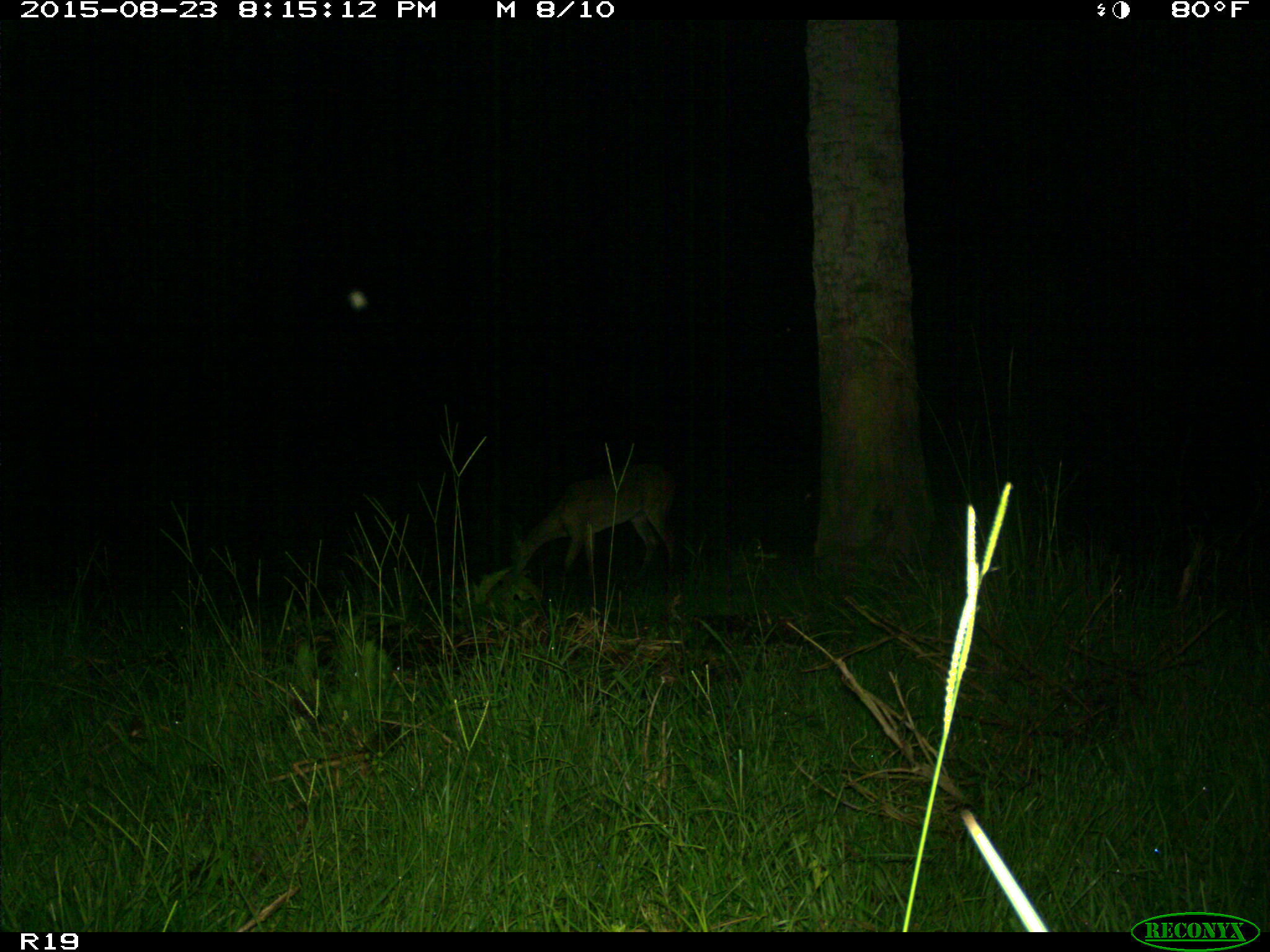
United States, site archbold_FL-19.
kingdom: Animalia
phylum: Chordata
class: Mammalia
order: Artiodactyla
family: Cervidae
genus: Odocoileus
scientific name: Odocoileus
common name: deer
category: unidentified deer